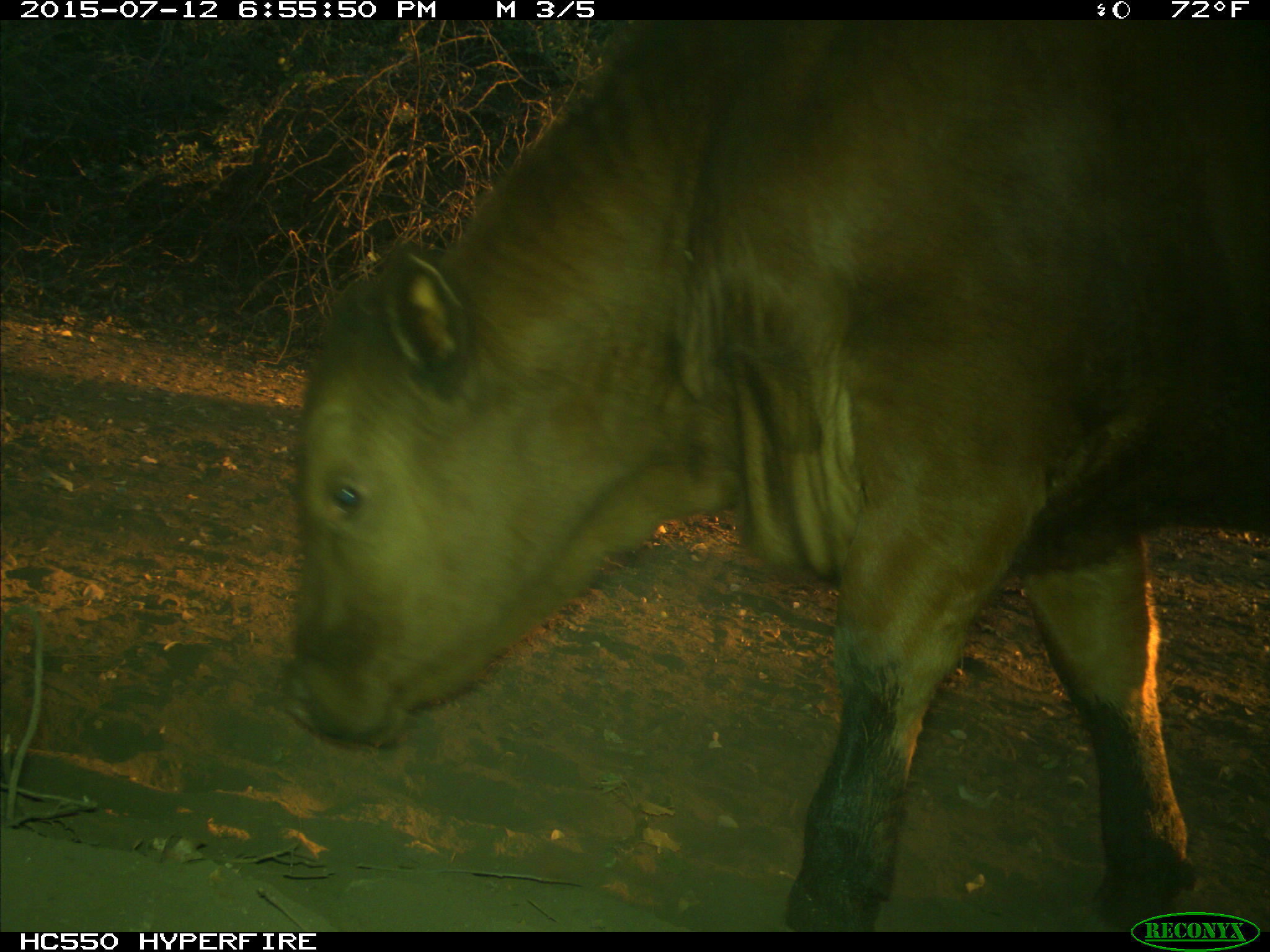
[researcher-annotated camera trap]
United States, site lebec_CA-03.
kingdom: Animalia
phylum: Chordata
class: Mammalia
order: Artiodactyla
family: Bovidae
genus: Bos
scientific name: Bos taurus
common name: domestic cow